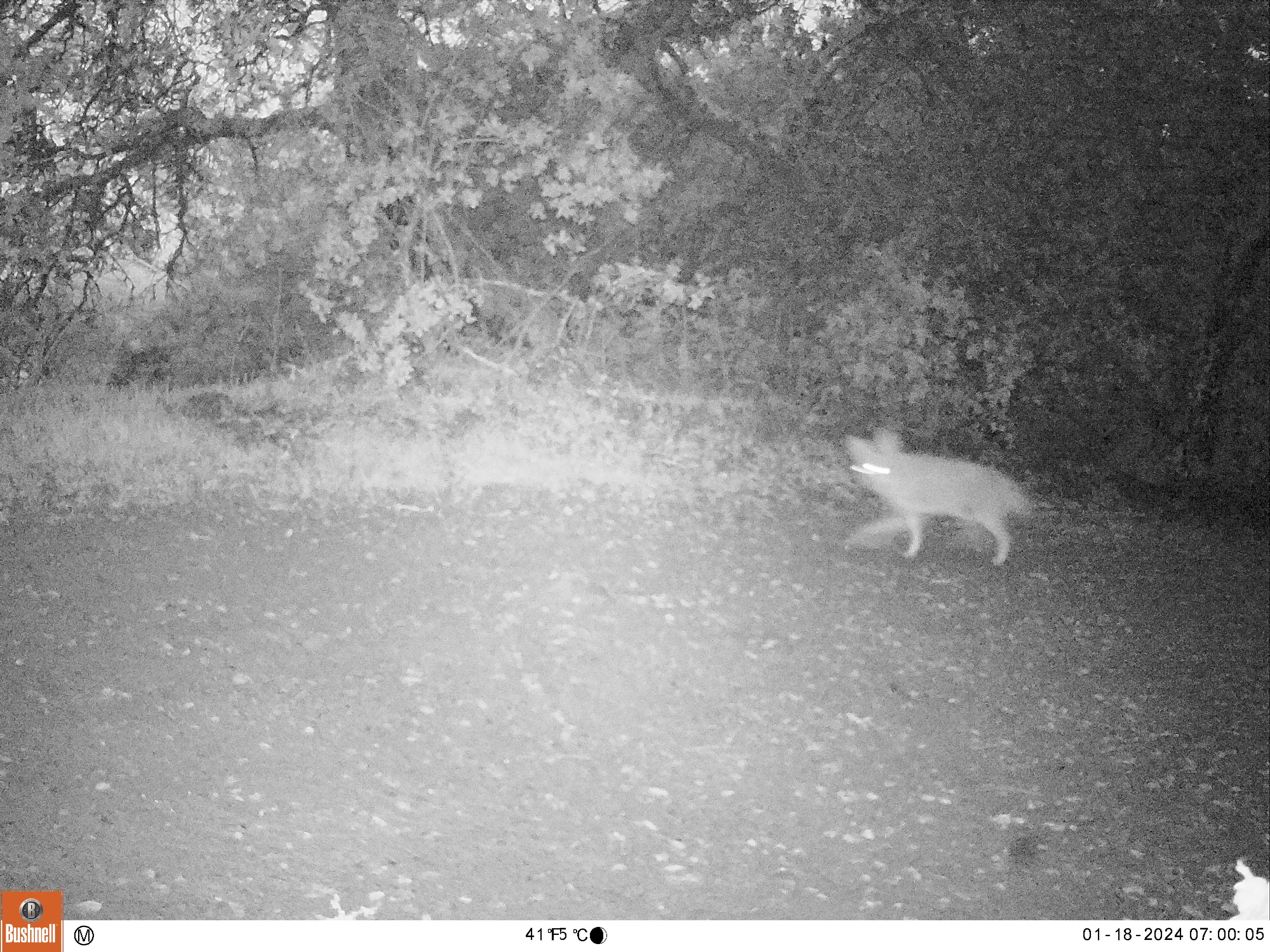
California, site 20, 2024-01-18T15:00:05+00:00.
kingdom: Animalia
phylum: Chordata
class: Mammalia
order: Carnivora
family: Canidae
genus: Canis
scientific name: Canis latrans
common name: coyote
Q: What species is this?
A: Coyote (Canis latrans).